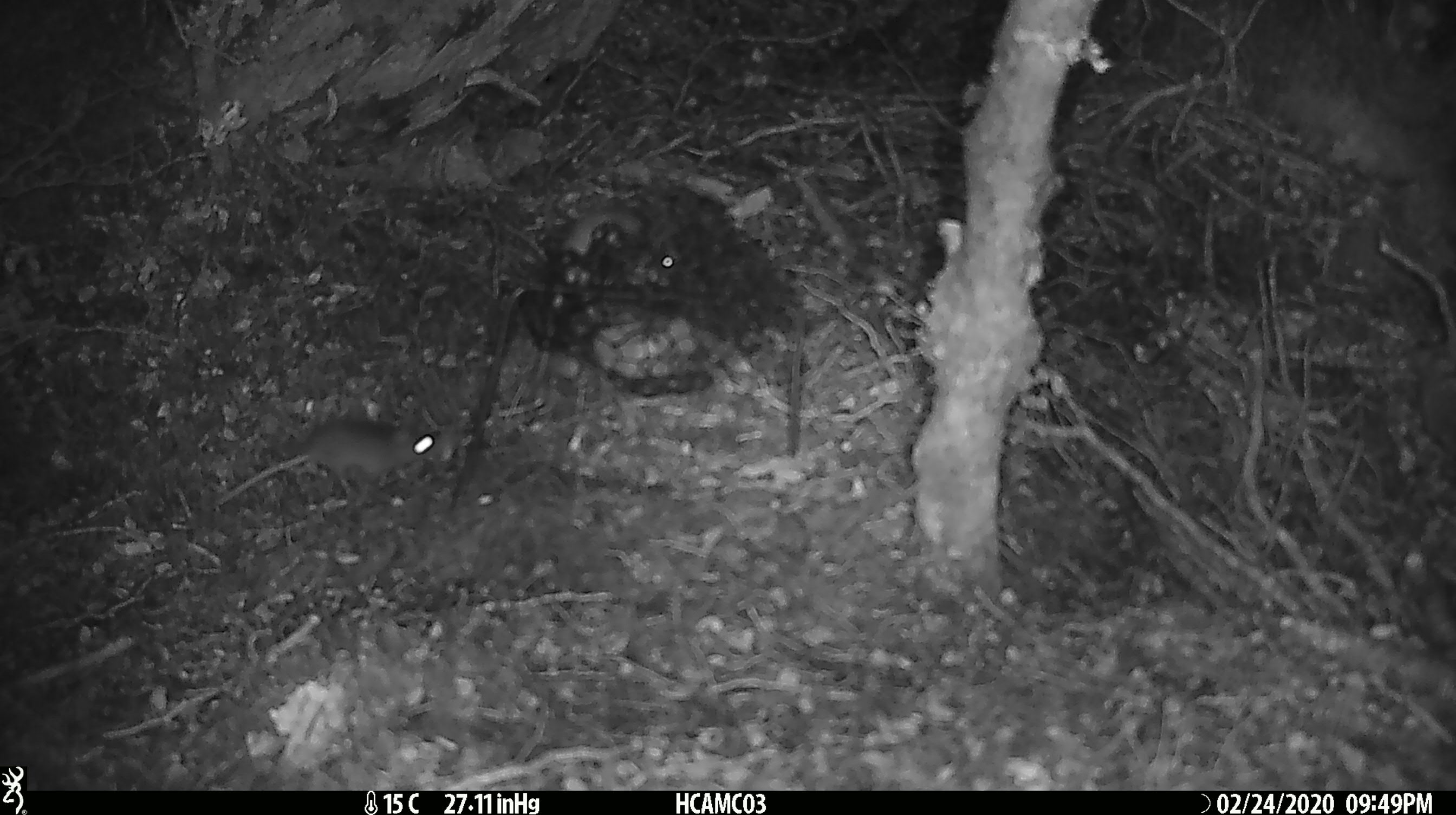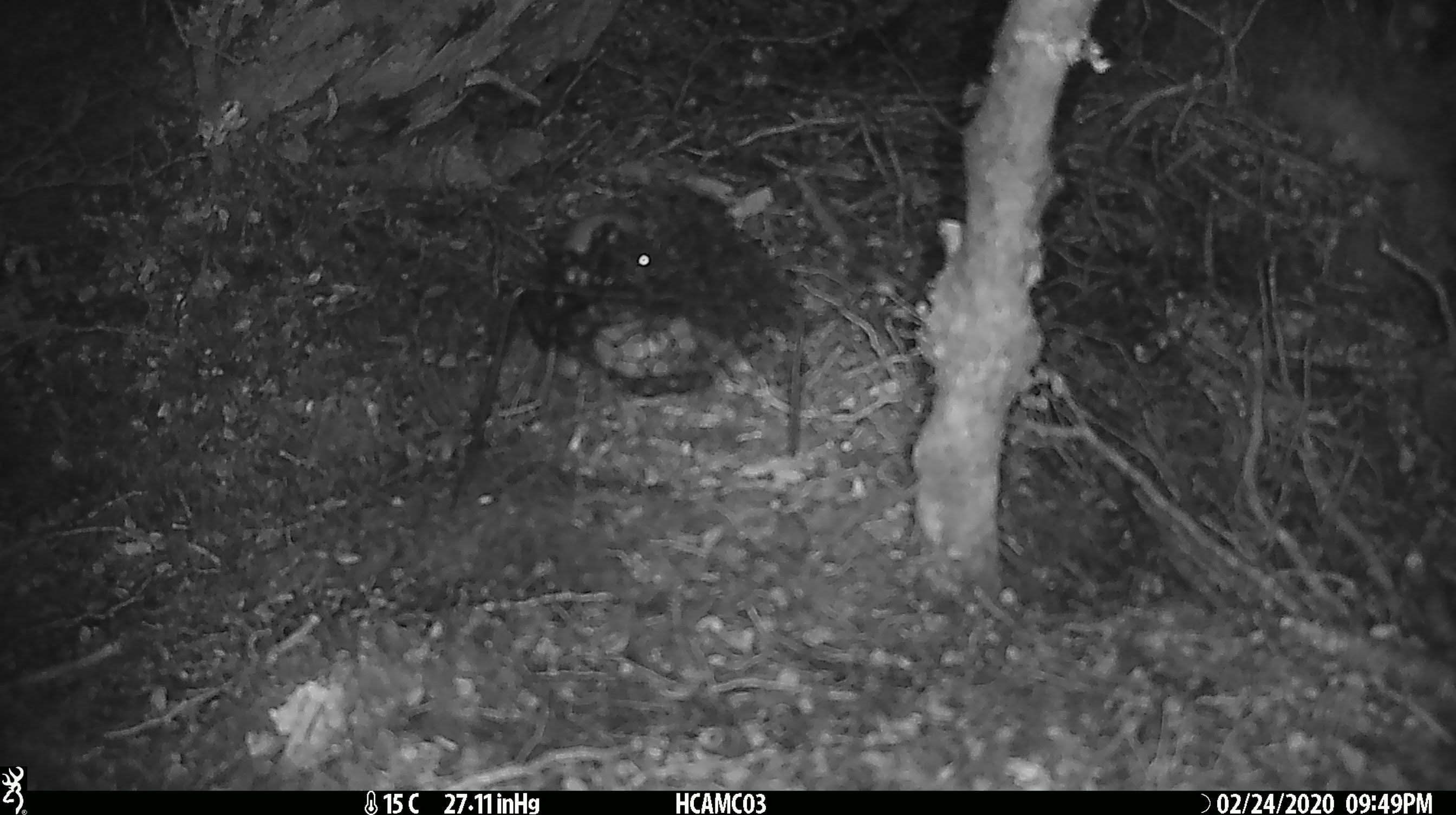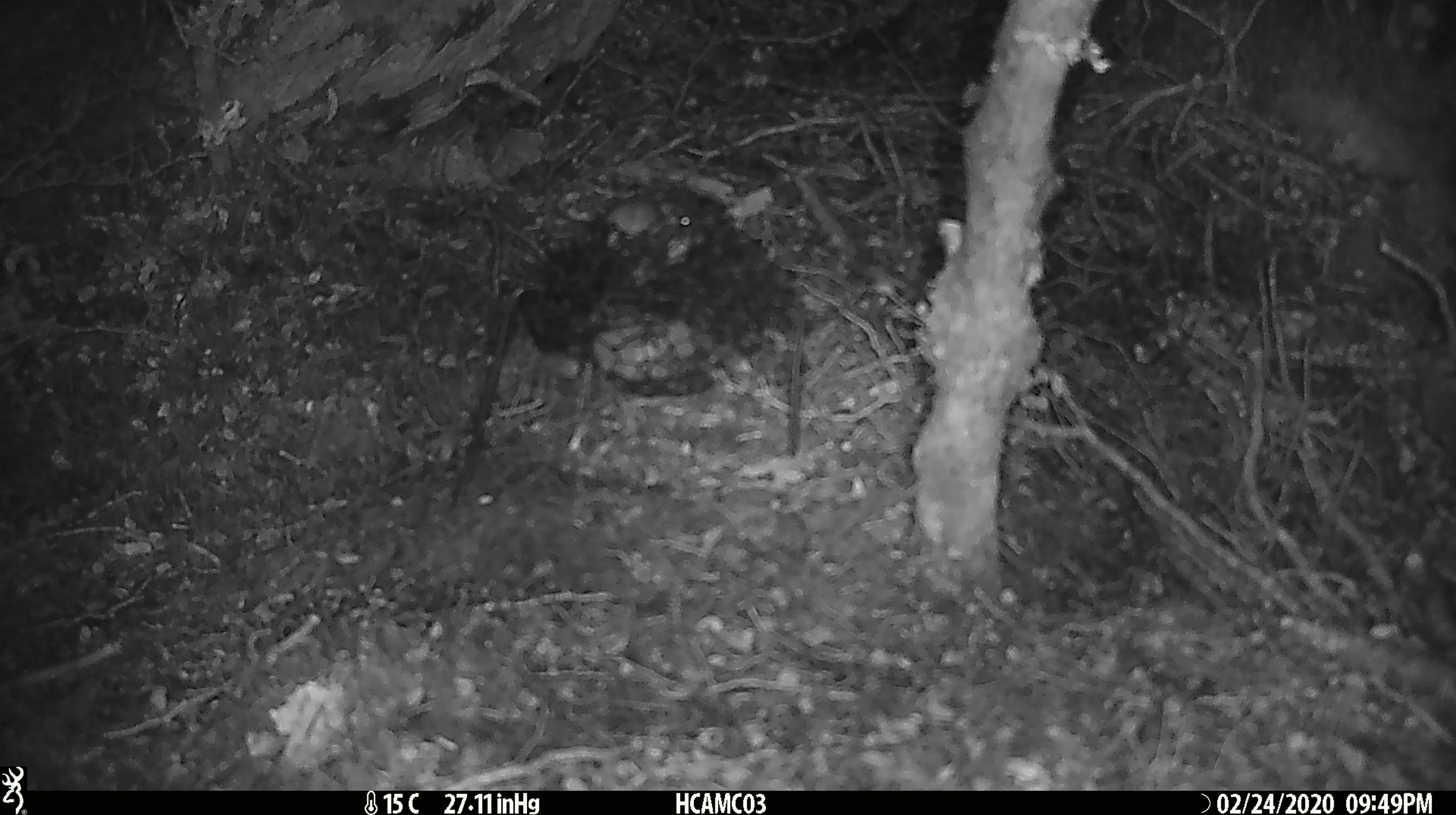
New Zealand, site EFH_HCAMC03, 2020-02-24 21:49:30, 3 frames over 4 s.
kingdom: Animalia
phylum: Chordata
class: Mammalia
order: Rodentia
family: Muridae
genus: Mus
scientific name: Mus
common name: mouse